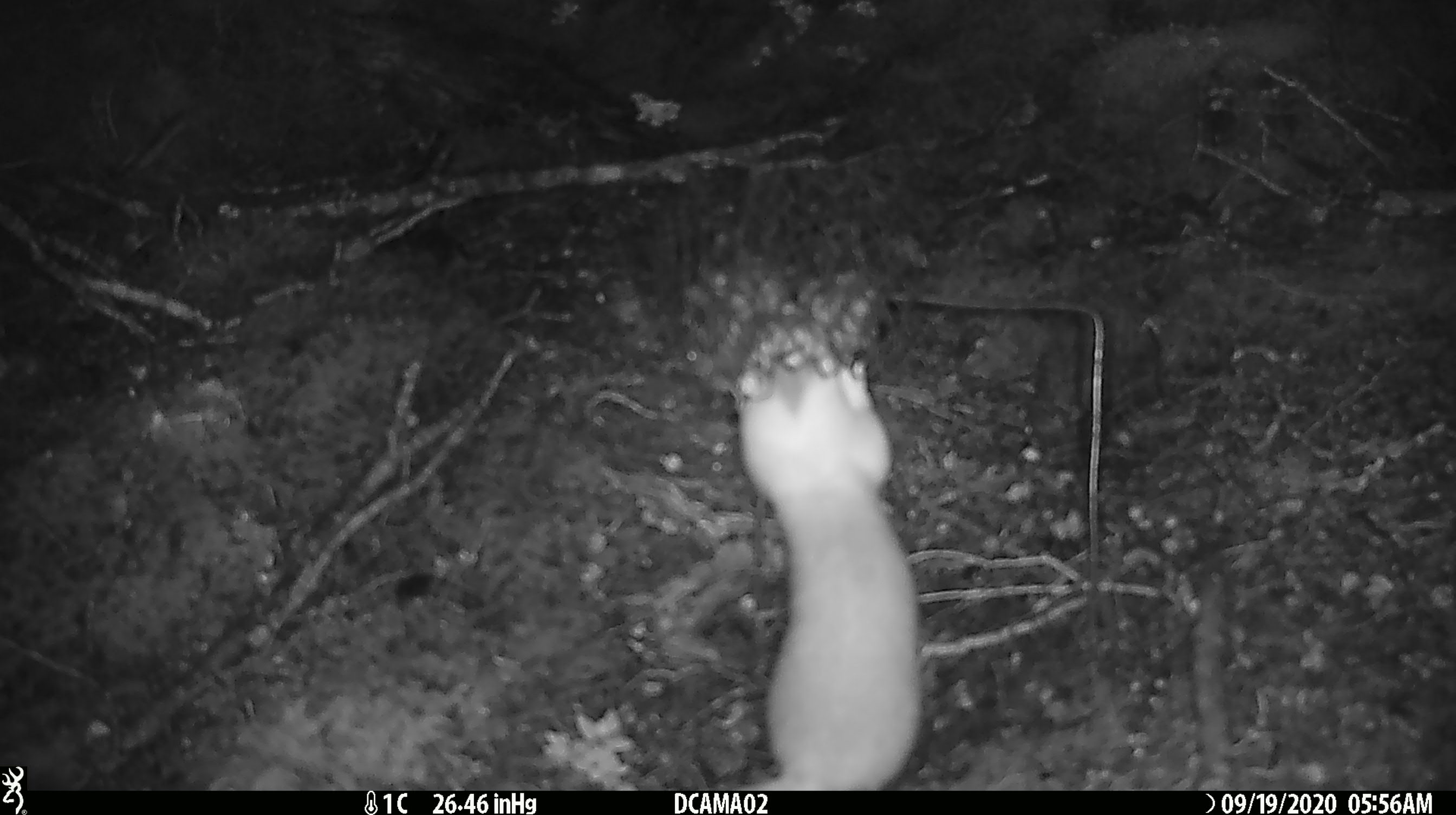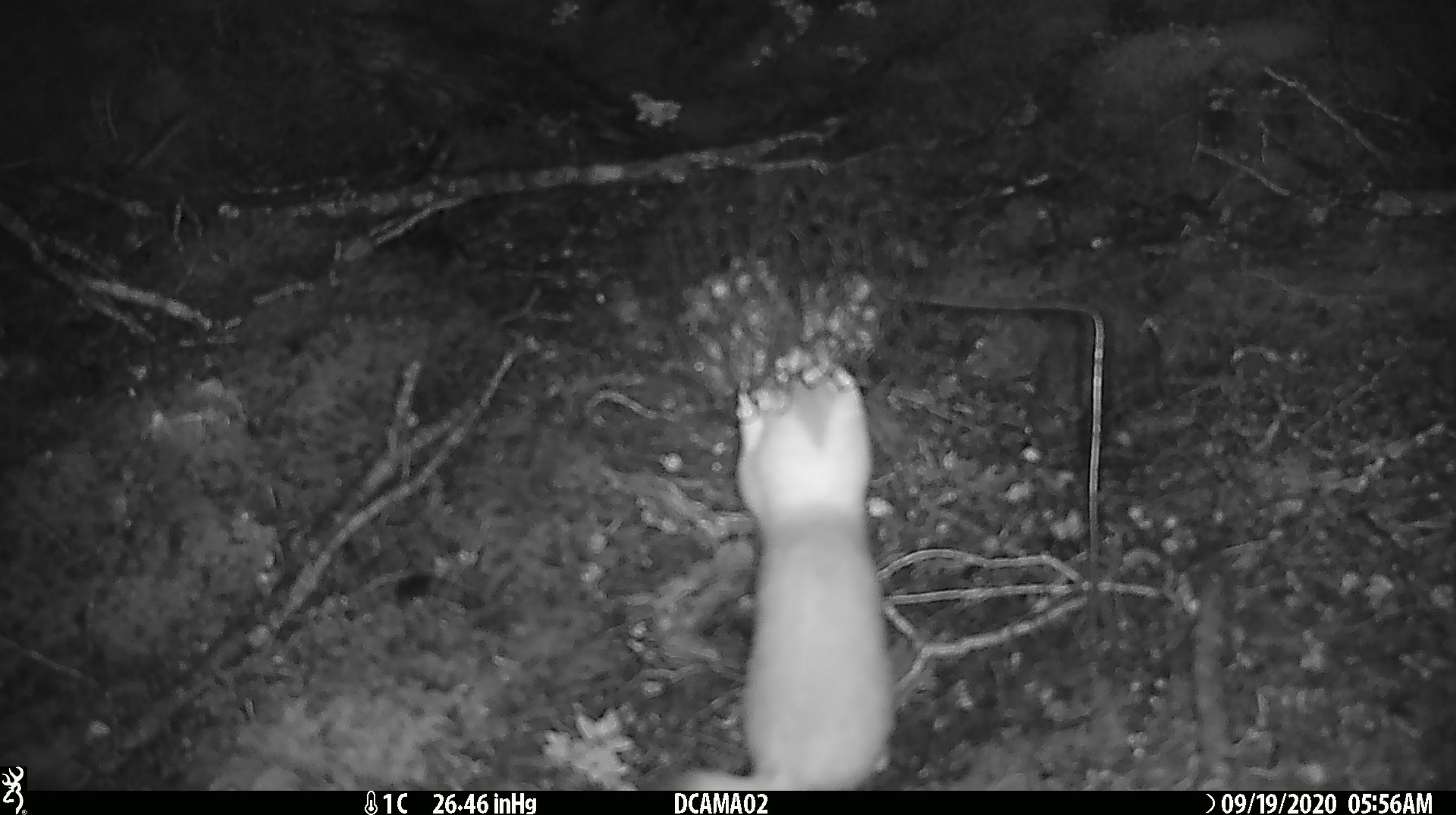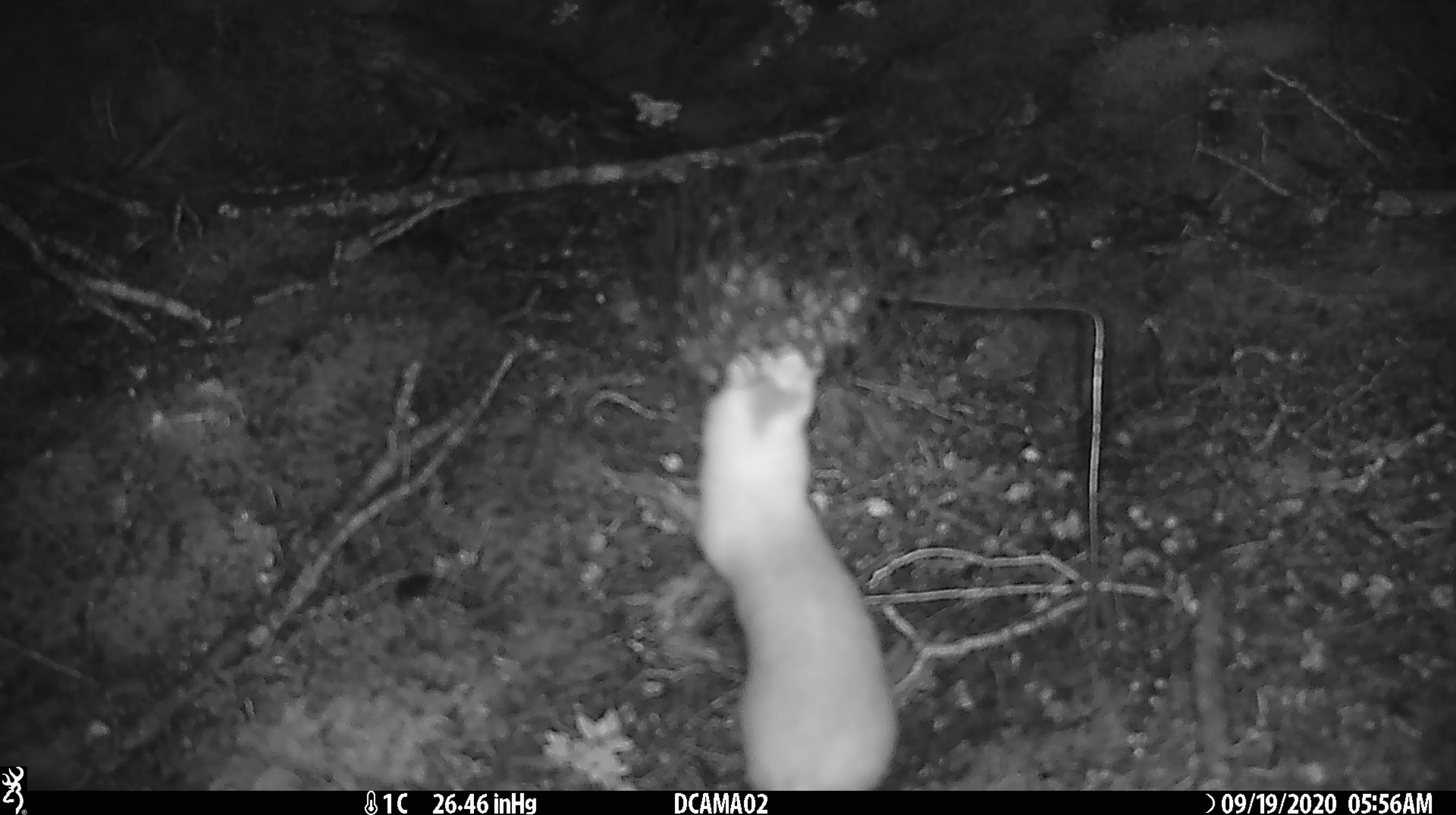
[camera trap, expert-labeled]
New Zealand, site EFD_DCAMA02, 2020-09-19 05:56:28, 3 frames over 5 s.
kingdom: Animalia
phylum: Chordata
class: Mammalia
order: Carnivora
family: Mustelidae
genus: Mustela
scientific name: Mustela erminea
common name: stoat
Stoat (Mustela erminea).